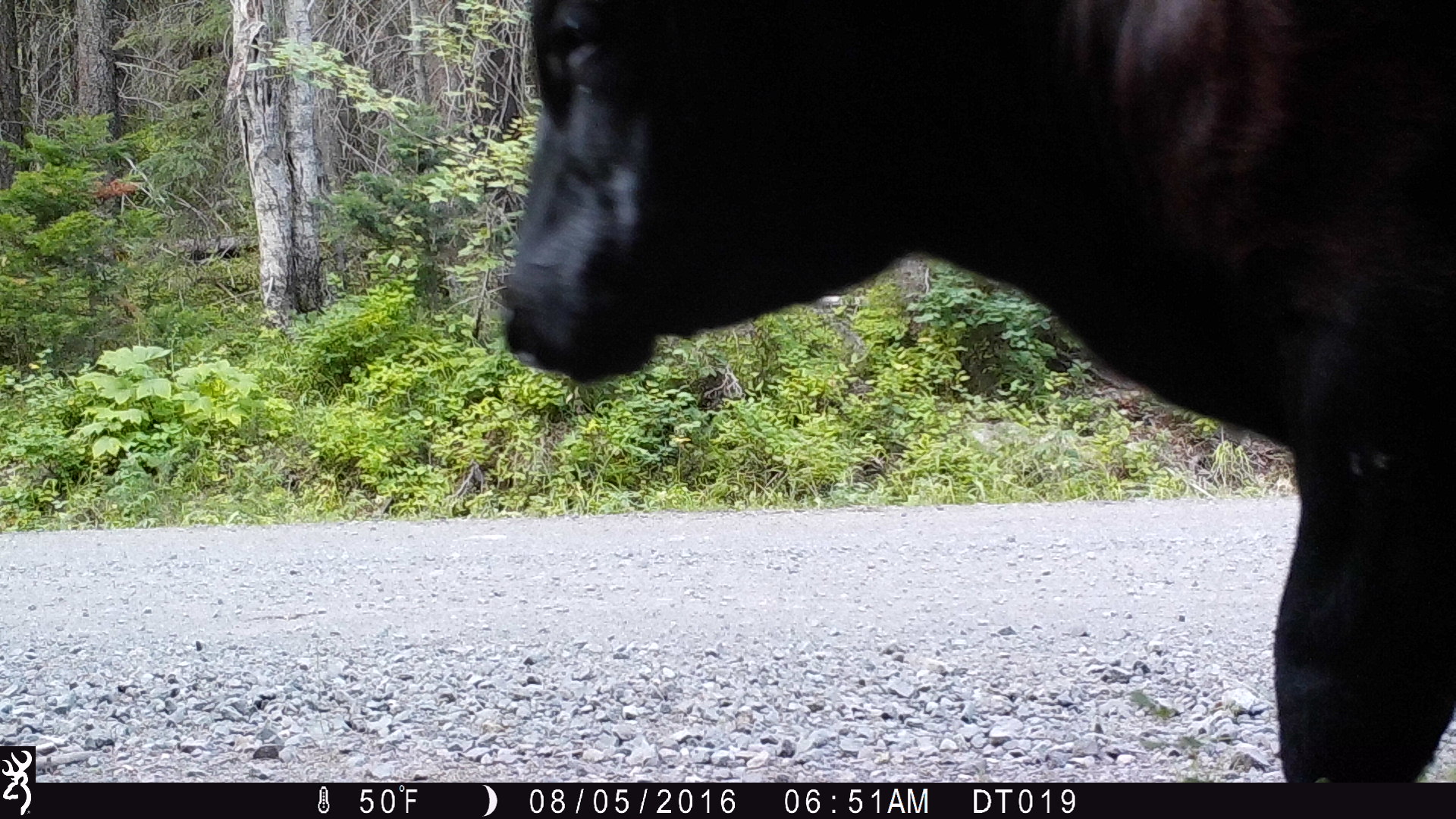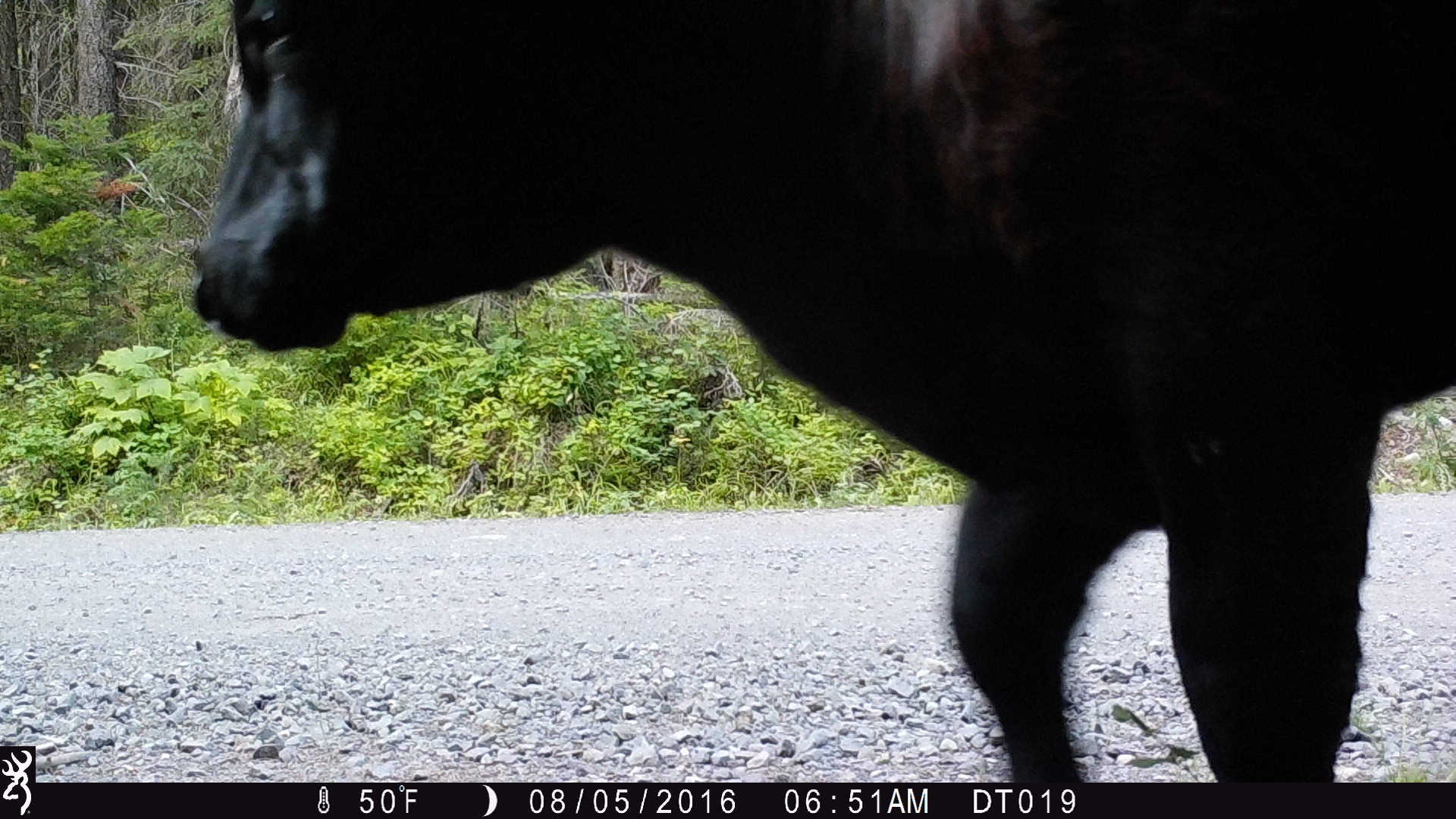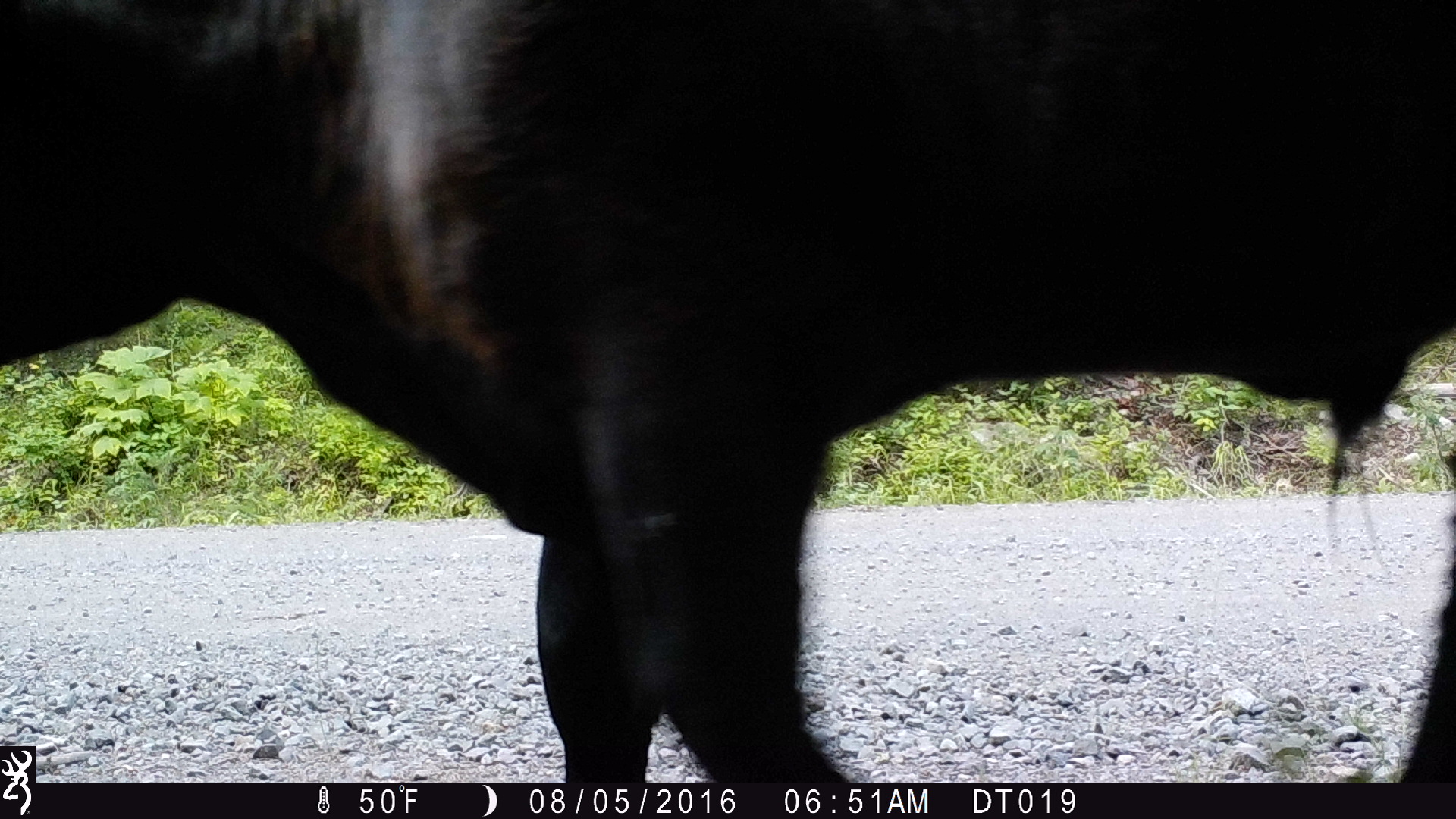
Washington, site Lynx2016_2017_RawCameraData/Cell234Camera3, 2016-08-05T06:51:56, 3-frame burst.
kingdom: Animalia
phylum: Chordata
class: Mammalia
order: Artiodactyla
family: Bovidae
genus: Bos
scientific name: Bos taurus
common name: domestic cattle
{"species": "domestic cattle (Bos taurus)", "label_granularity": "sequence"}